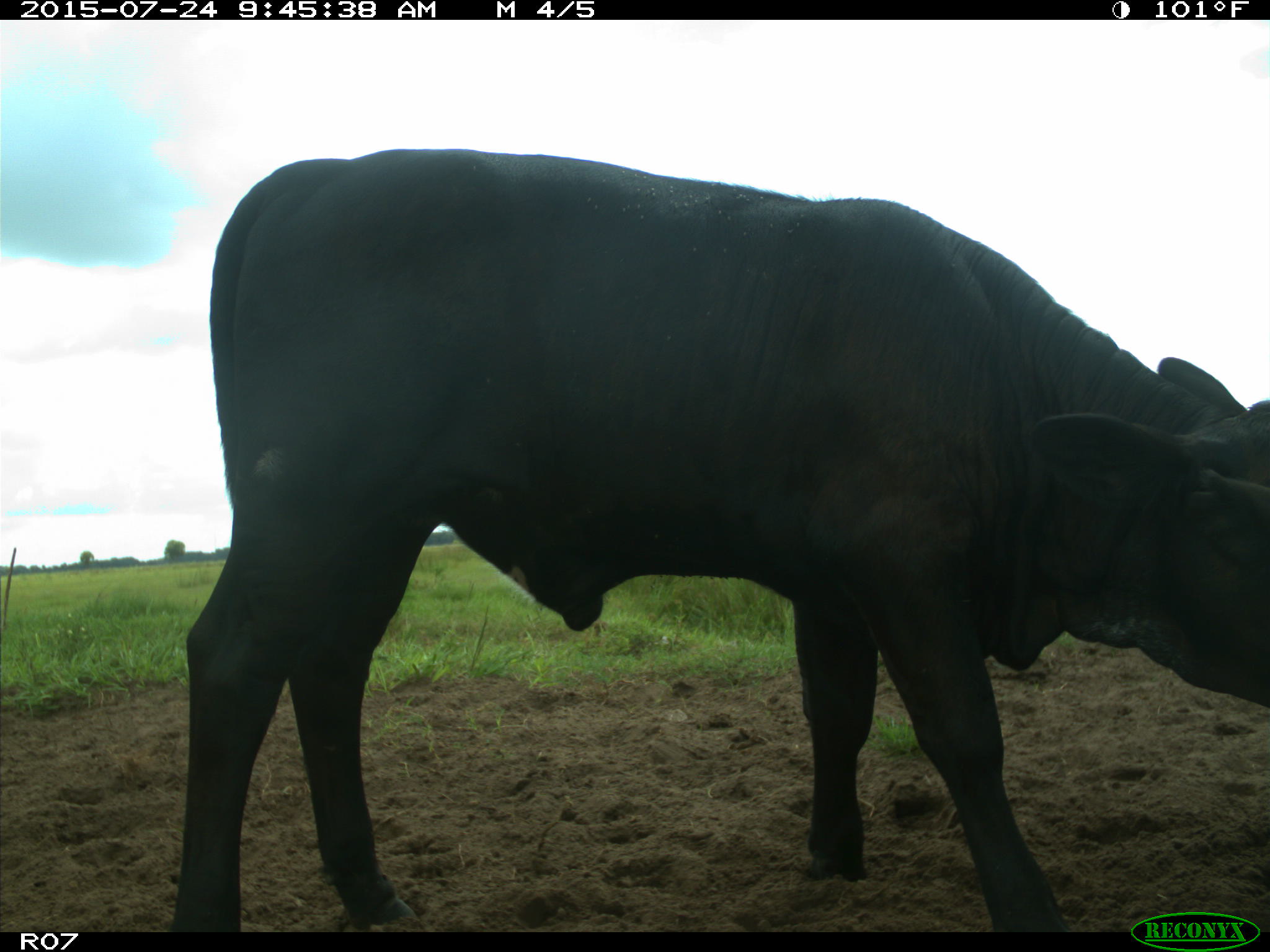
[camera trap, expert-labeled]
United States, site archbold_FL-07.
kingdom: Animalia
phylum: Chordata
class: Mammalia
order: Artiodactyla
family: Bovidae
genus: Bos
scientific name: Bos taurus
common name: domestic cow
Bos taurus (domestic cow).